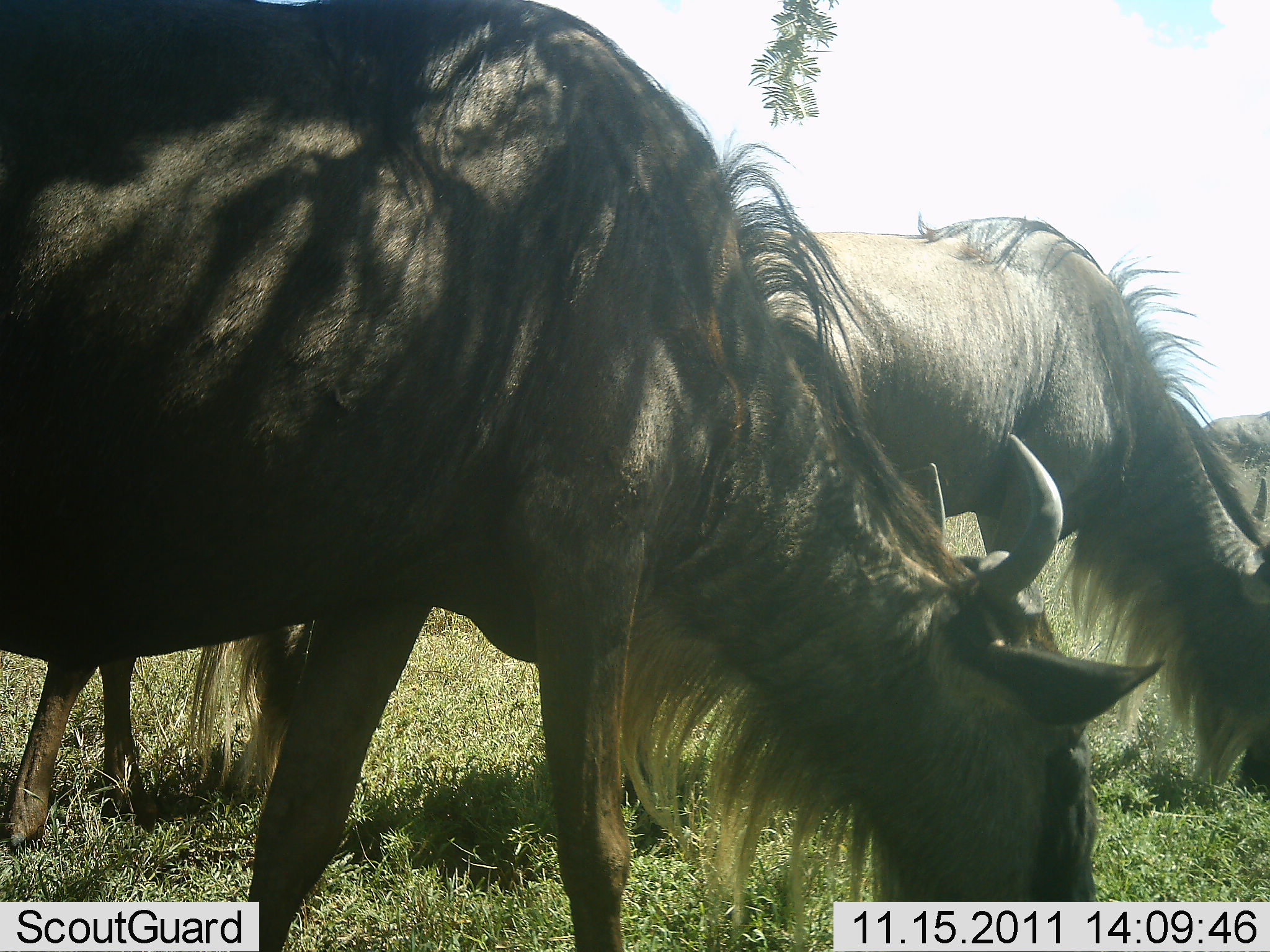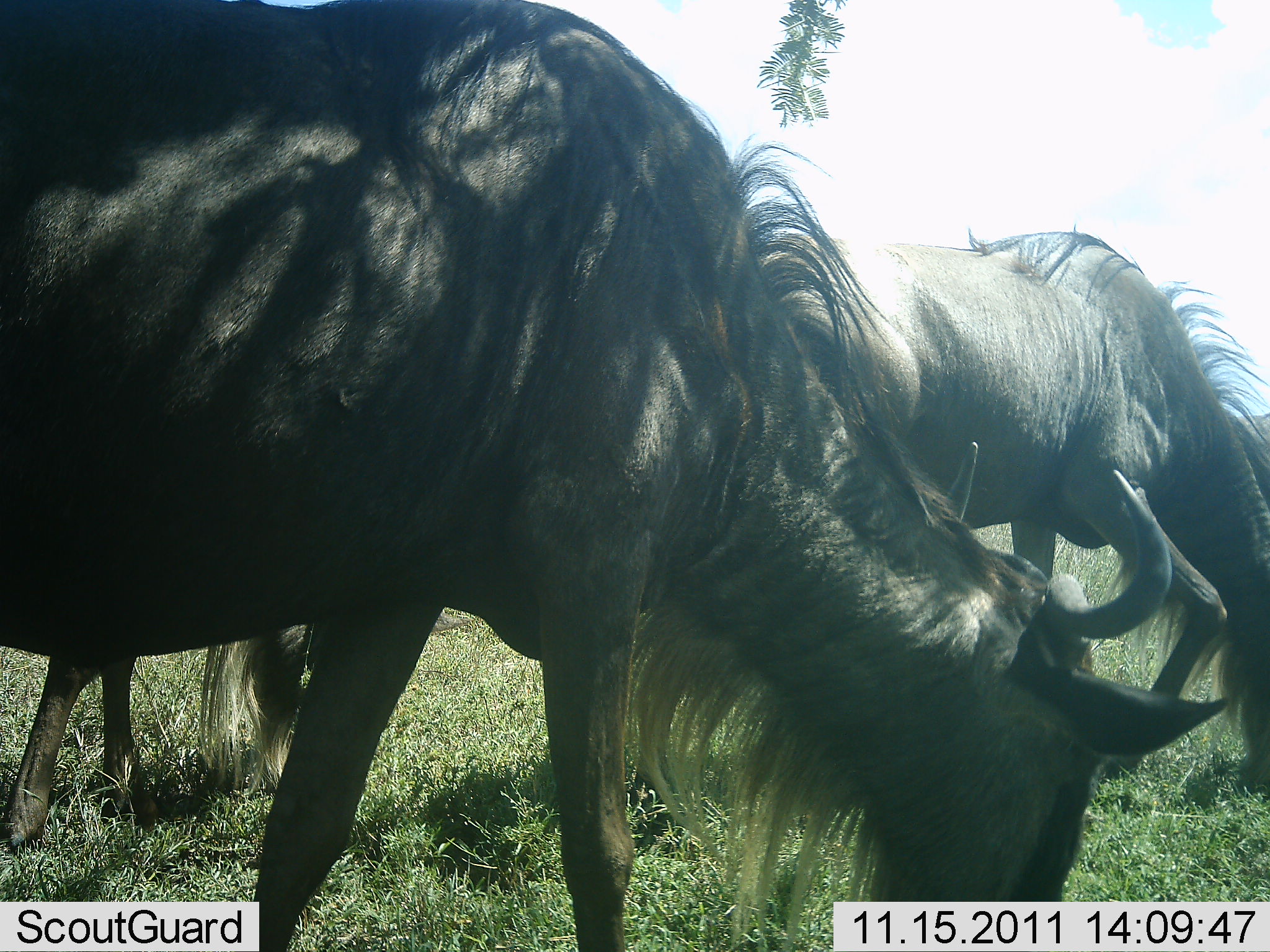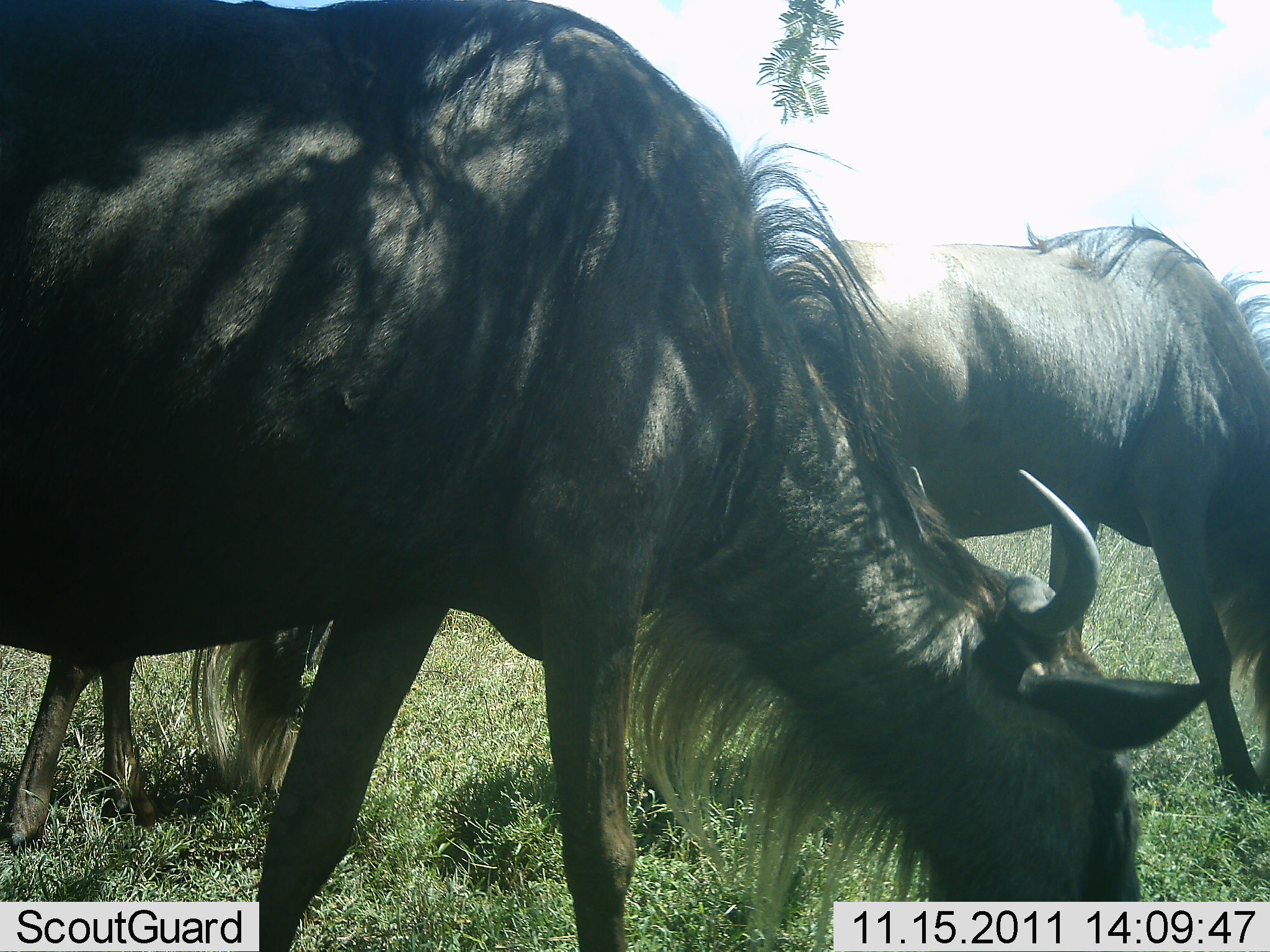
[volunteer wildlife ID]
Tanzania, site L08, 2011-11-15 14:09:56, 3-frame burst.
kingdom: Animalia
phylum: Chordata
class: Mammalia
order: Artiodactyla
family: Bovidae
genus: Connochaetes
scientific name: Connochaetes taurinus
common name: blue wildebeest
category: wildebeest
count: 2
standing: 18%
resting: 0%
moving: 0%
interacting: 0%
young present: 0%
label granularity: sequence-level